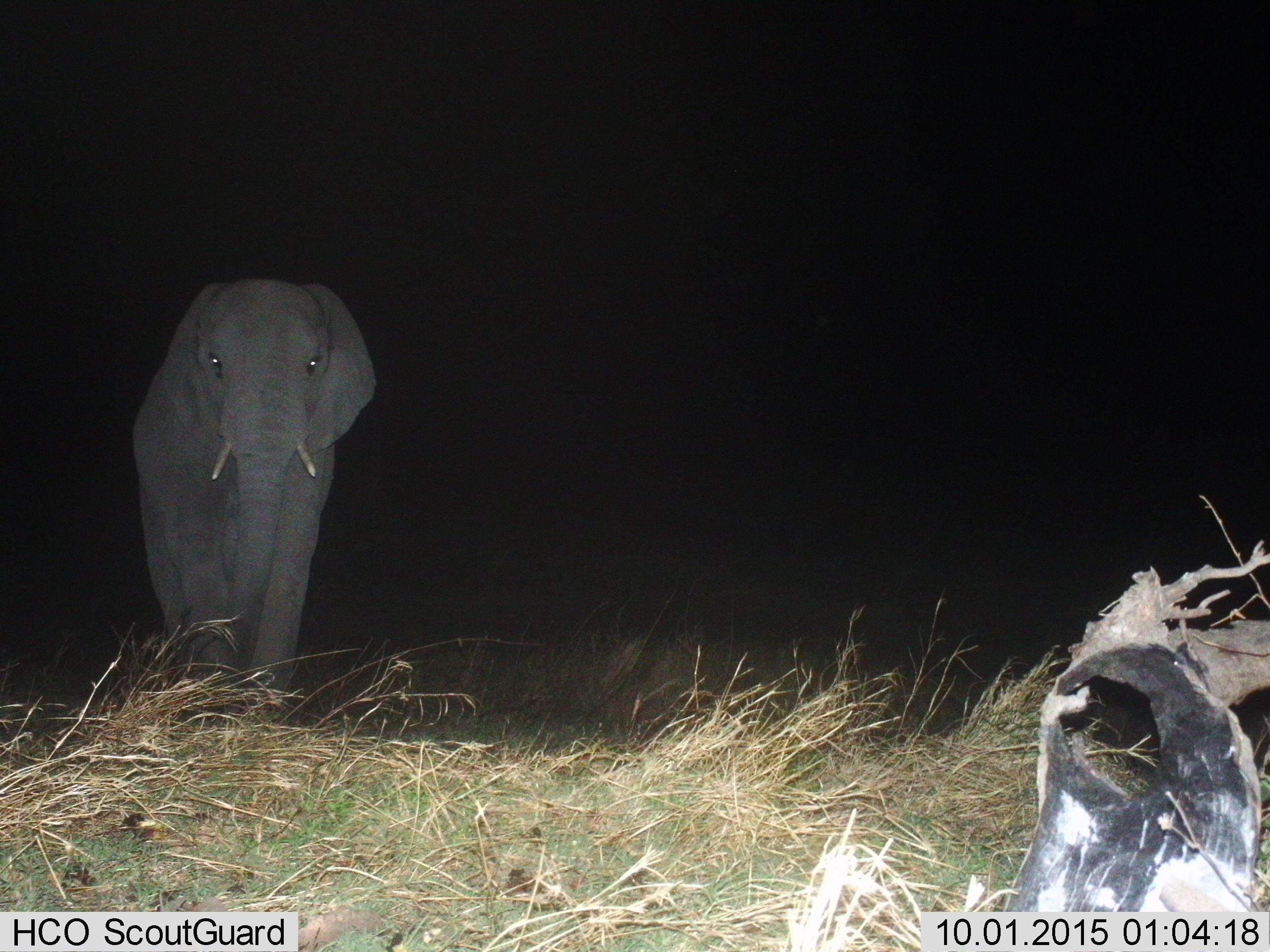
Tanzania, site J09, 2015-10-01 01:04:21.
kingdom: Animalia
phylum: Chordata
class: Mammalia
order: Proboscidea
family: Elephantidae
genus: Loxodonta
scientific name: Loxodonta africana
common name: african bush elephant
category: elephant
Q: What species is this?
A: Elephant (african bush elephant) (Loxodonta africana).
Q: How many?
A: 1.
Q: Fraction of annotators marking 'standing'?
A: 20%.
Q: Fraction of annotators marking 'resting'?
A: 0%.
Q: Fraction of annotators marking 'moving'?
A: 100%.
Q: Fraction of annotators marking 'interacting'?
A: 0%.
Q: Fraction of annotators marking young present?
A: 0%.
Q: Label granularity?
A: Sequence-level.